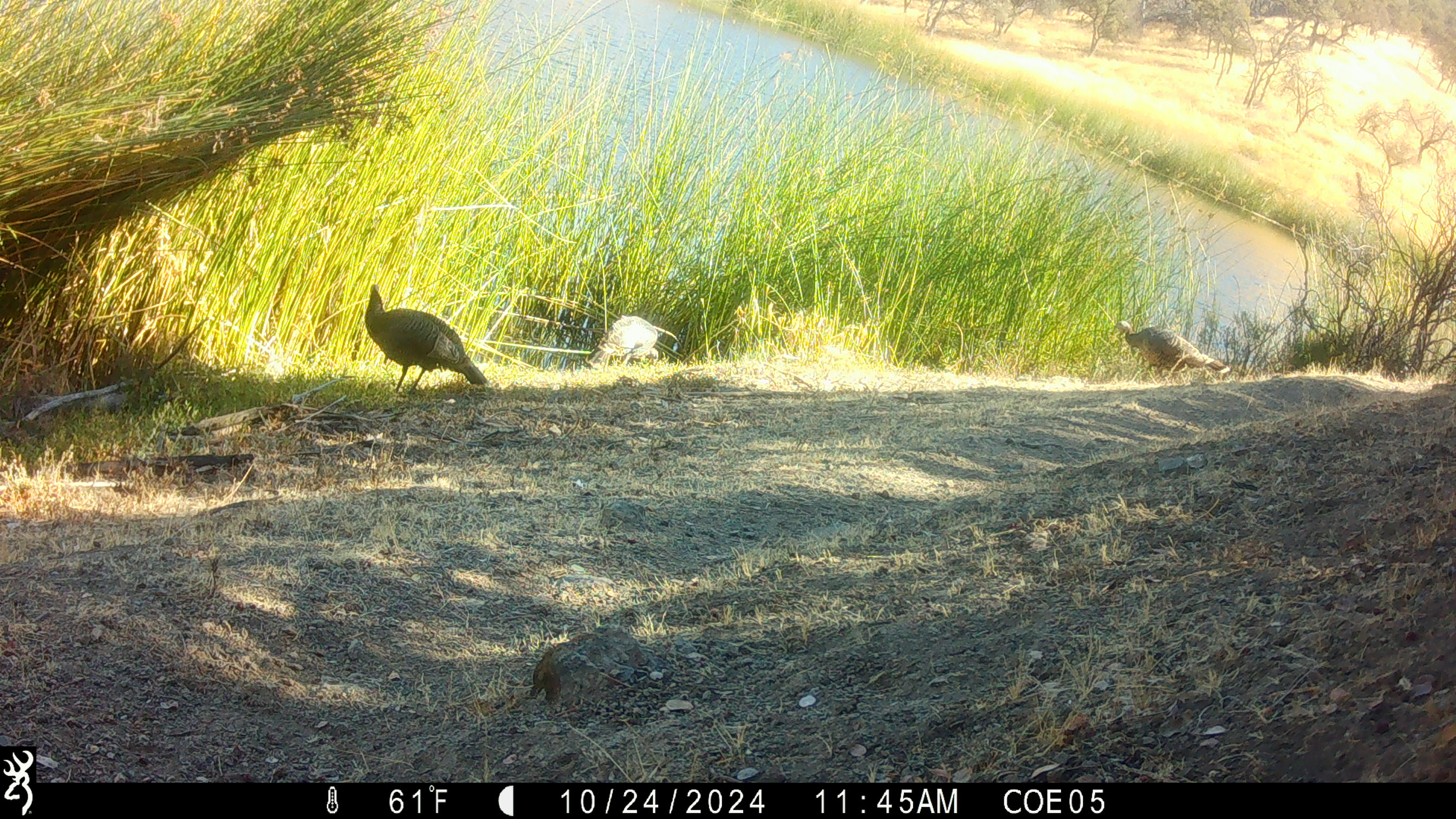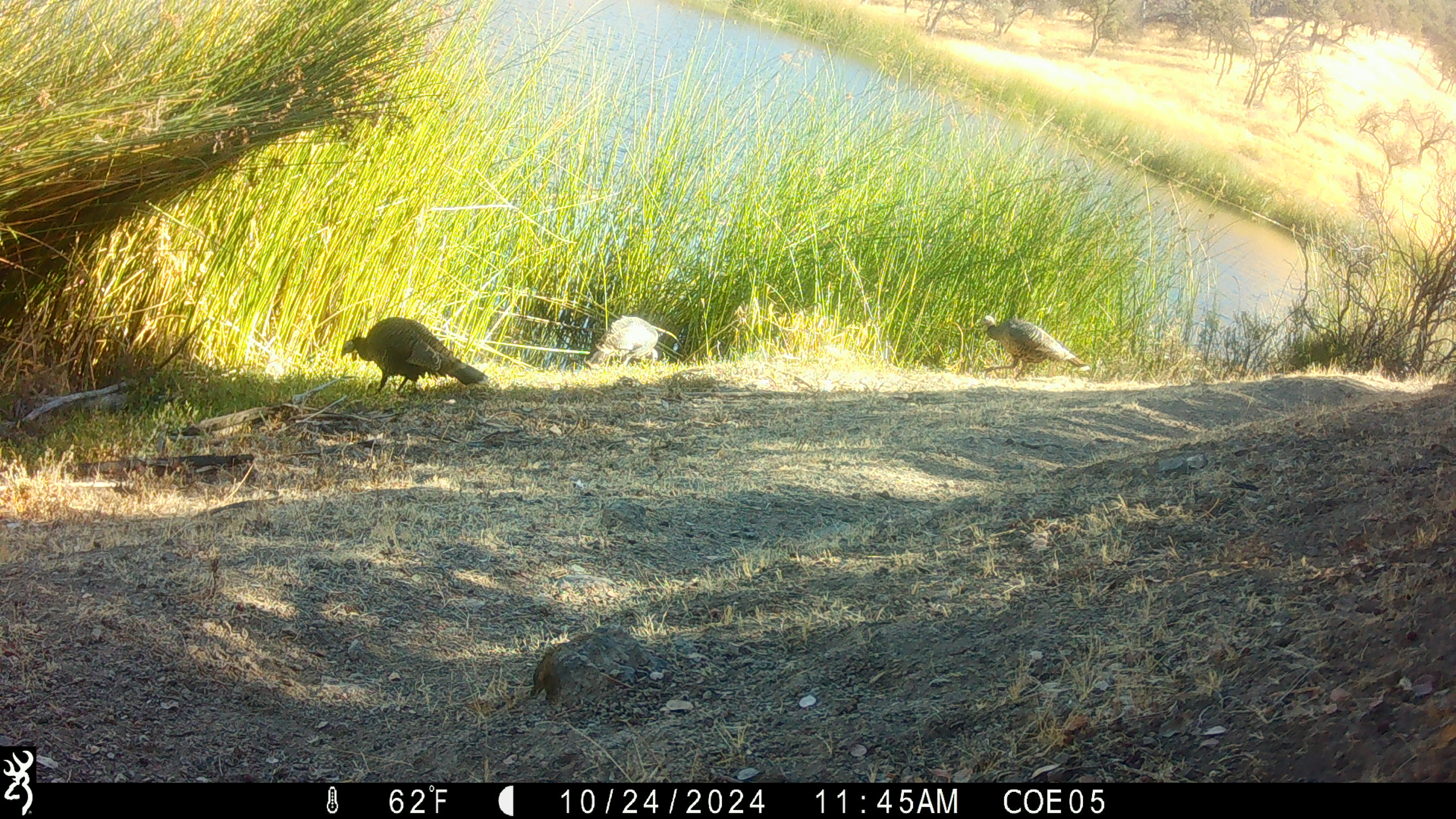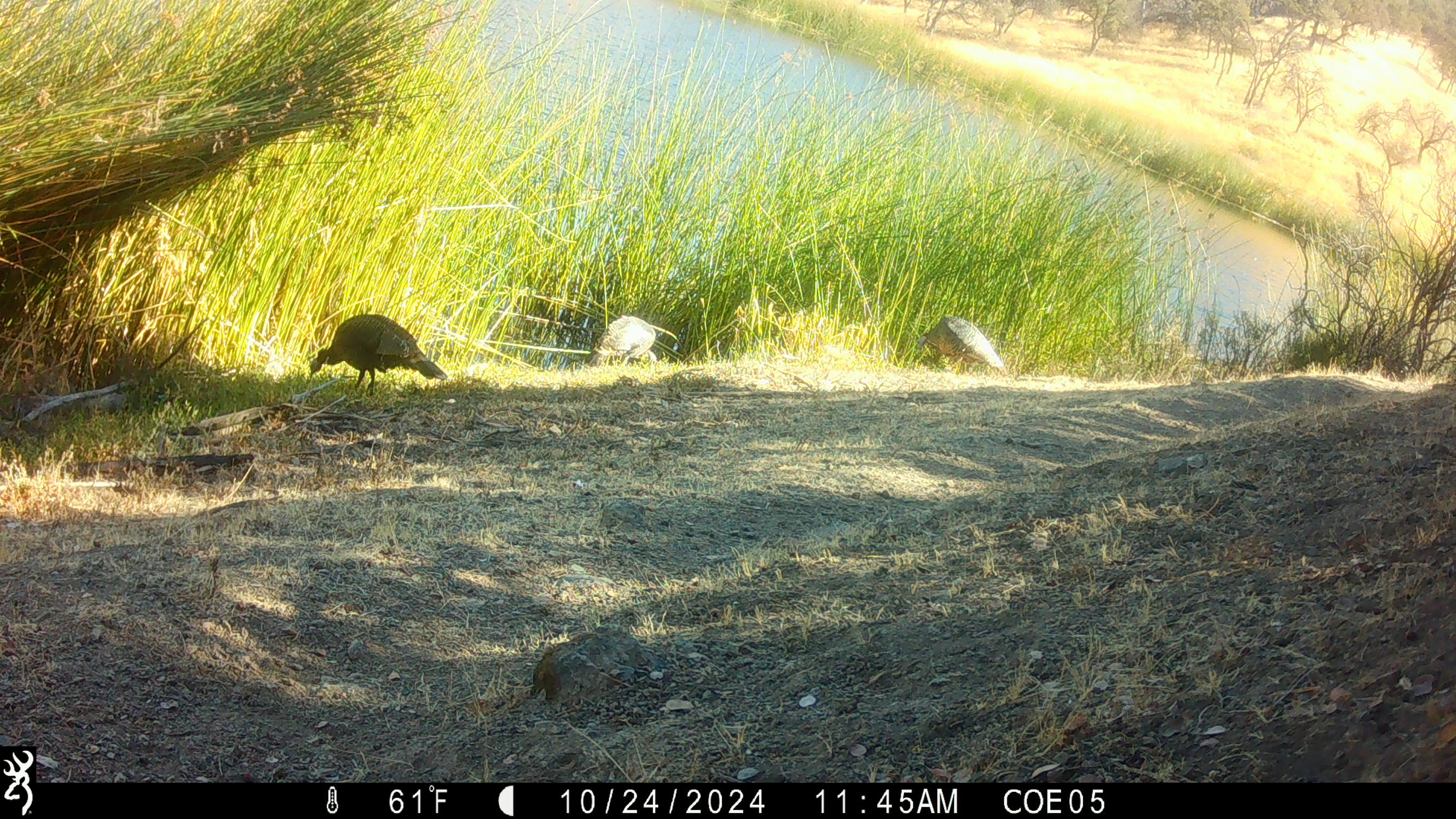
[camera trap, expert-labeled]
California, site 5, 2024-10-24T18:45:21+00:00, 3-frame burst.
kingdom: Animalia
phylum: Chordata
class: Aves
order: Galliformes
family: Phasianidae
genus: Meleagris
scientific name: Meleagris gallopavo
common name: turkey